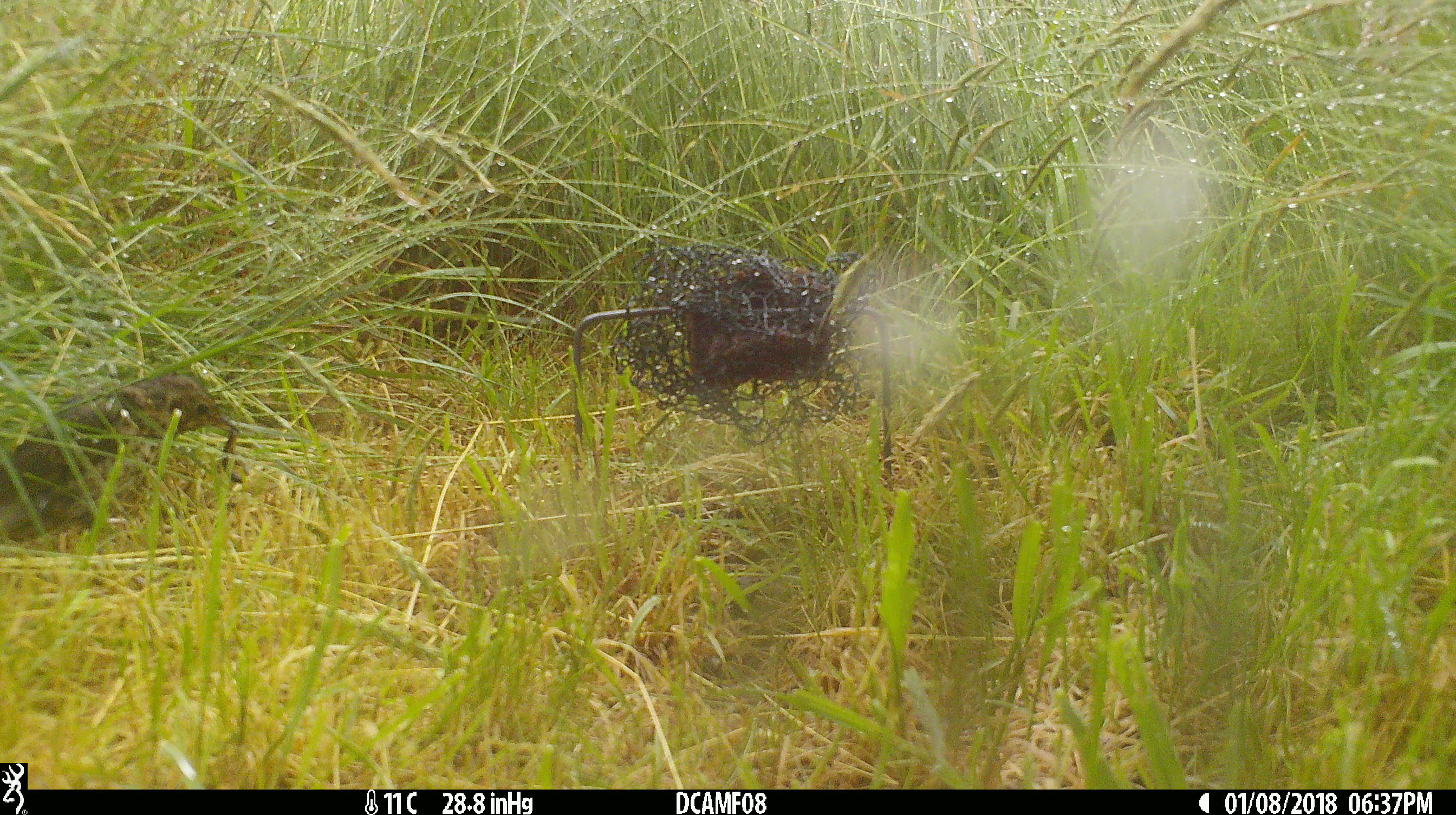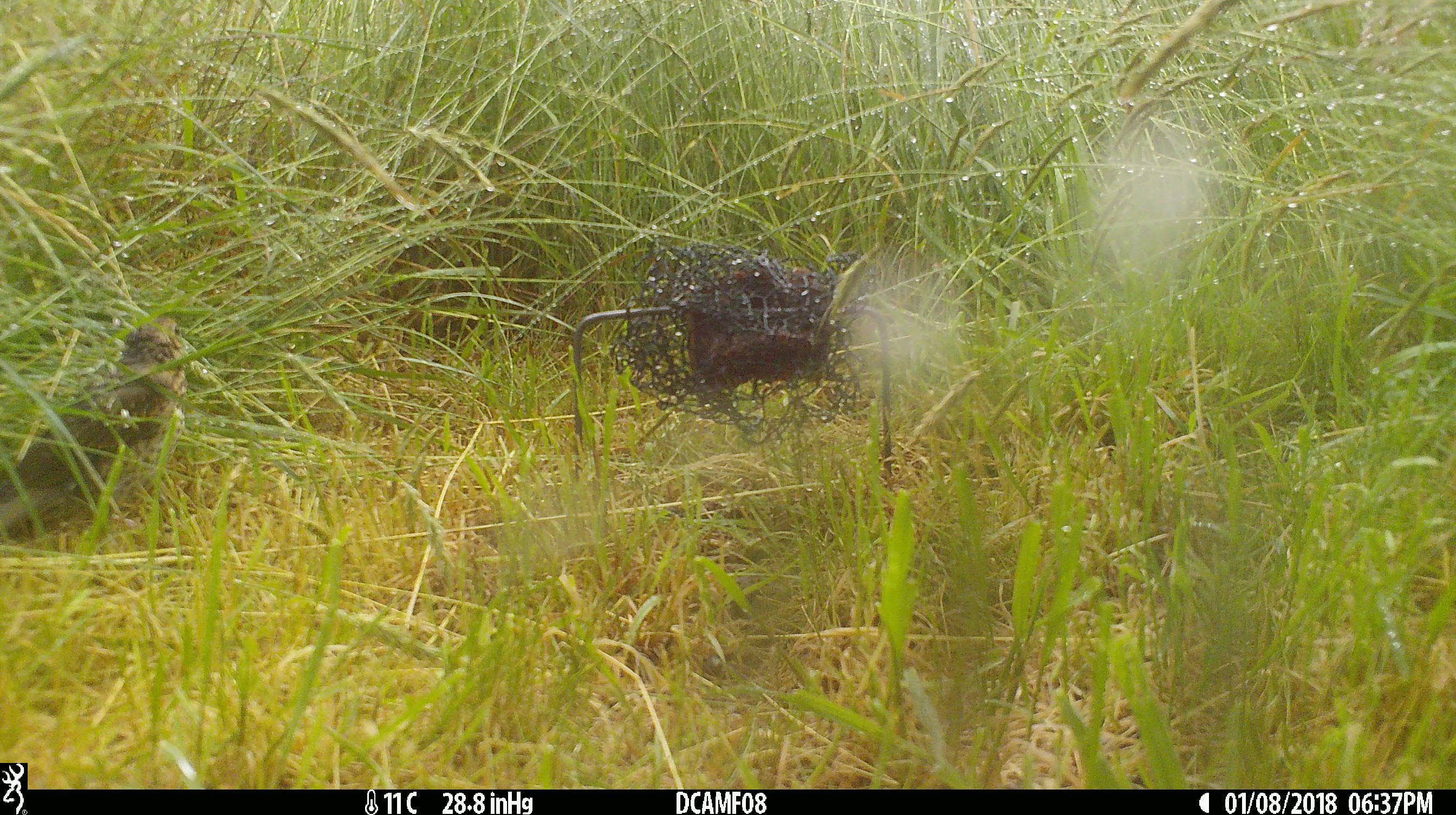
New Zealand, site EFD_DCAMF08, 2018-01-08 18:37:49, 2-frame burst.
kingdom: Animalia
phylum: Chordata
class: Aves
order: Passeriformes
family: Turdidae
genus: Turdus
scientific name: Turdus philomelos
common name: song thrush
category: thrush